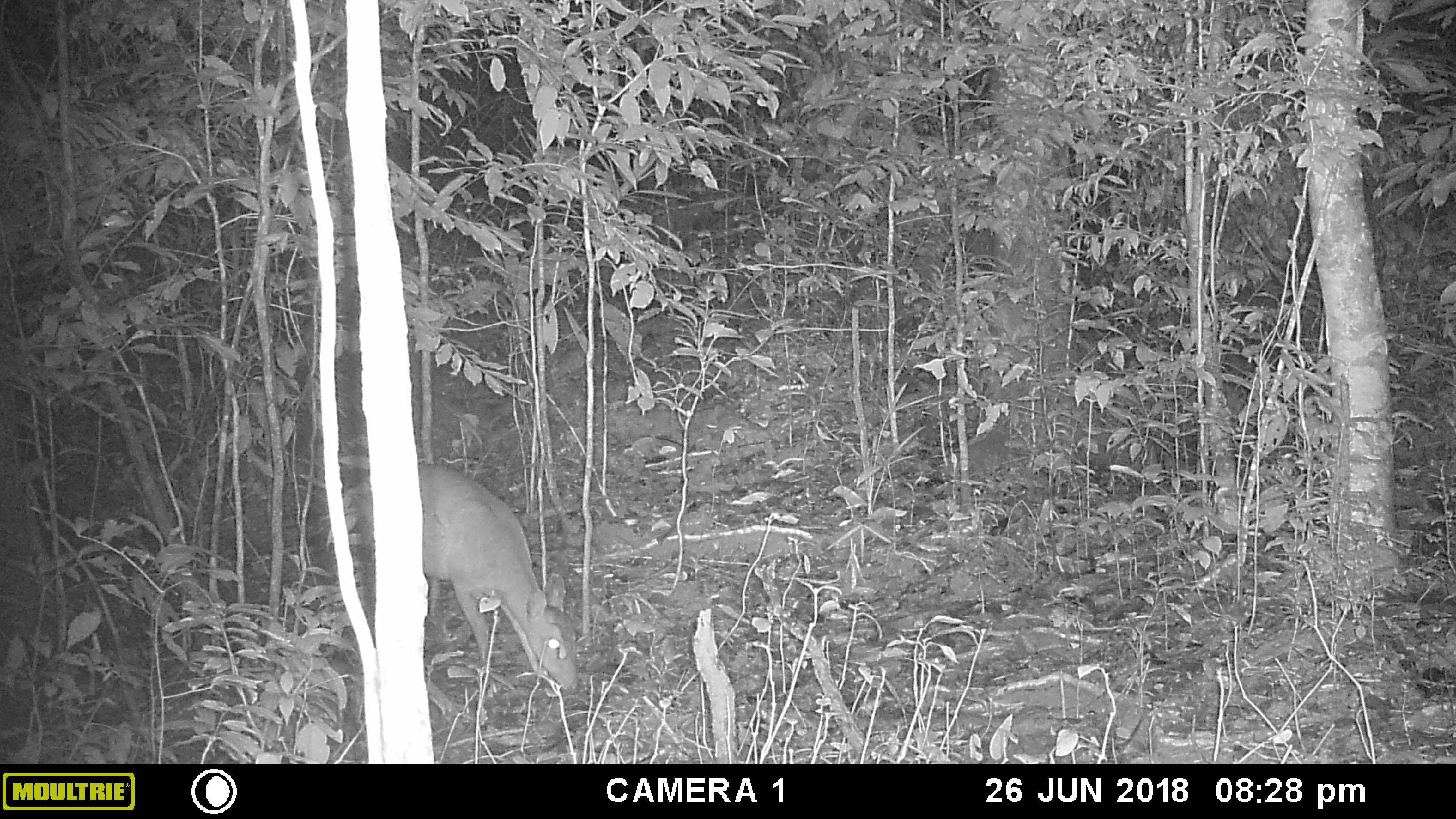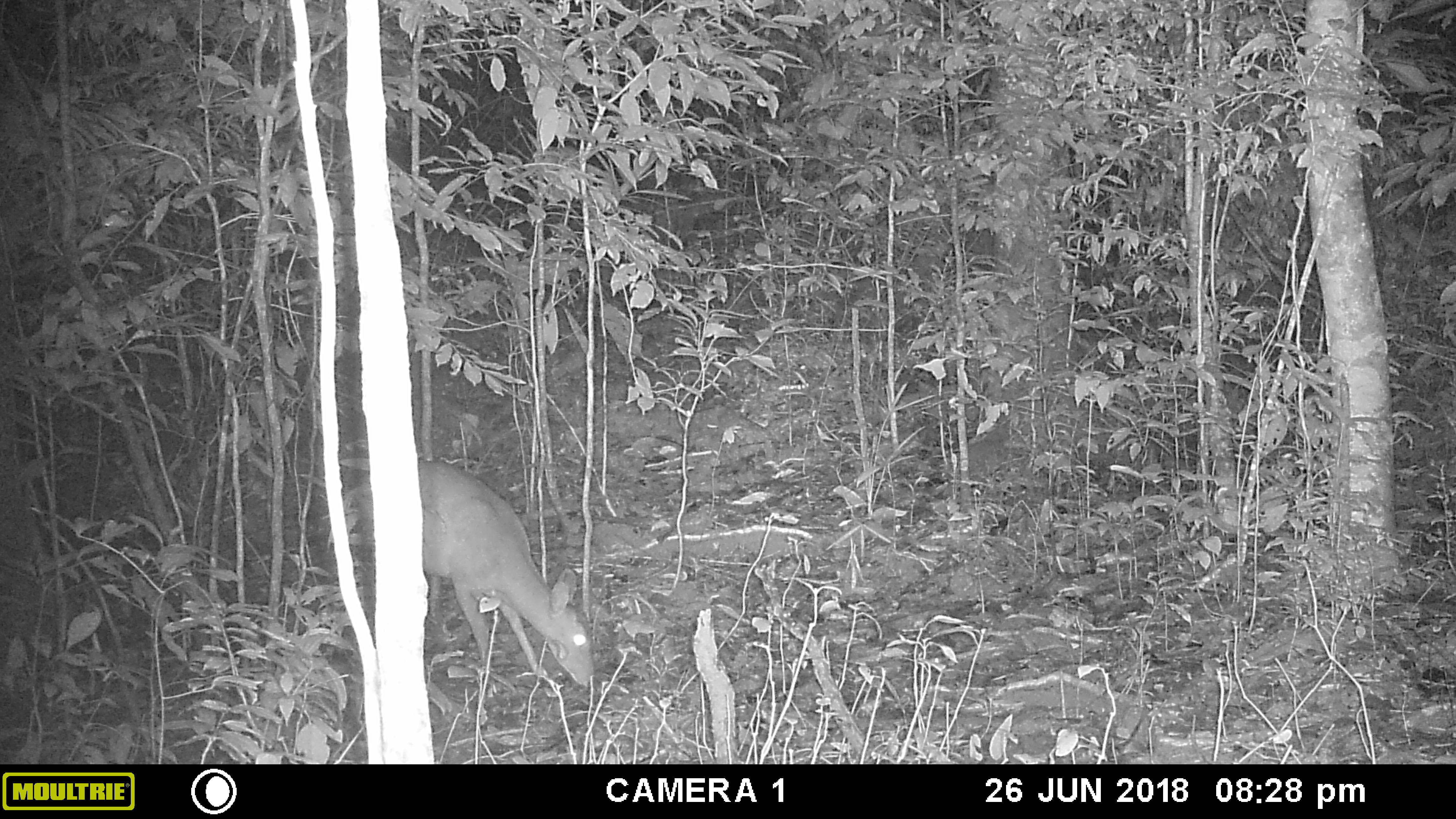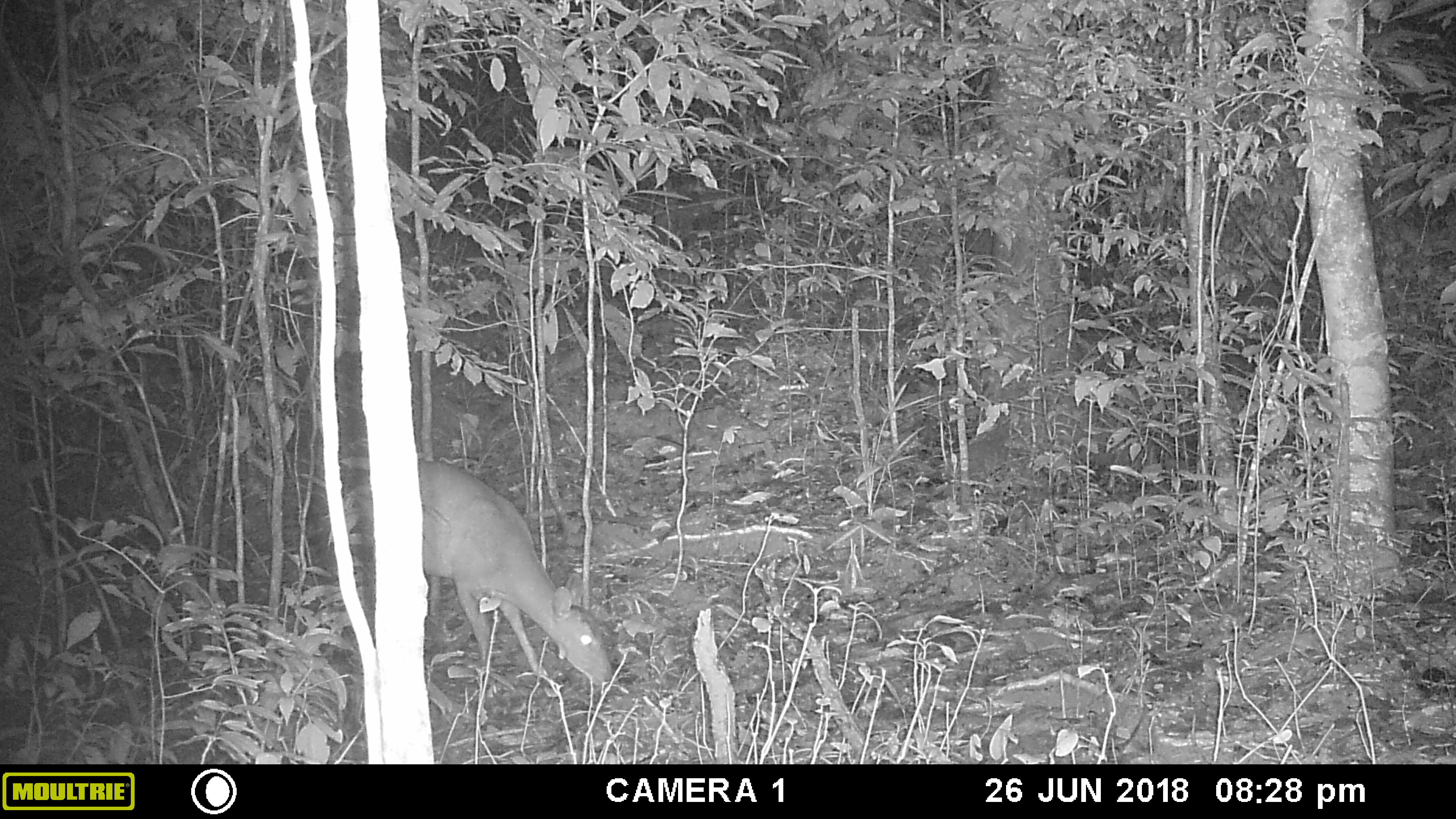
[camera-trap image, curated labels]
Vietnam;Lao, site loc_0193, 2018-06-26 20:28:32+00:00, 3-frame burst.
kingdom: Animalia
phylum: Chordata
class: Mammalia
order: Artiodactyla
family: Cervidae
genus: Muntiacus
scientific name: Muntiacus vuquangensis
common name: large-antlered muntjac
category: large antlered muntjac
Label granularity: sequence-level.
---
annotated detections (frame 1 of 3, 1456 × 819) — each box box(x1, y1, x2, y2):
large antlered muntjac: box(356, 460, 579, 694)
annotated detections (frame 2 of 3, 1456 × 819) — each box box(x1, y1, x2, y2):
large antlered muntjac: box(357, 461, 595, 688)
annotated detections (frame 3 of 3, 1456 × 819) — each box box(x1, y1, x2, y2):
large antlered muntjac: box(357, 461, 611, 686)